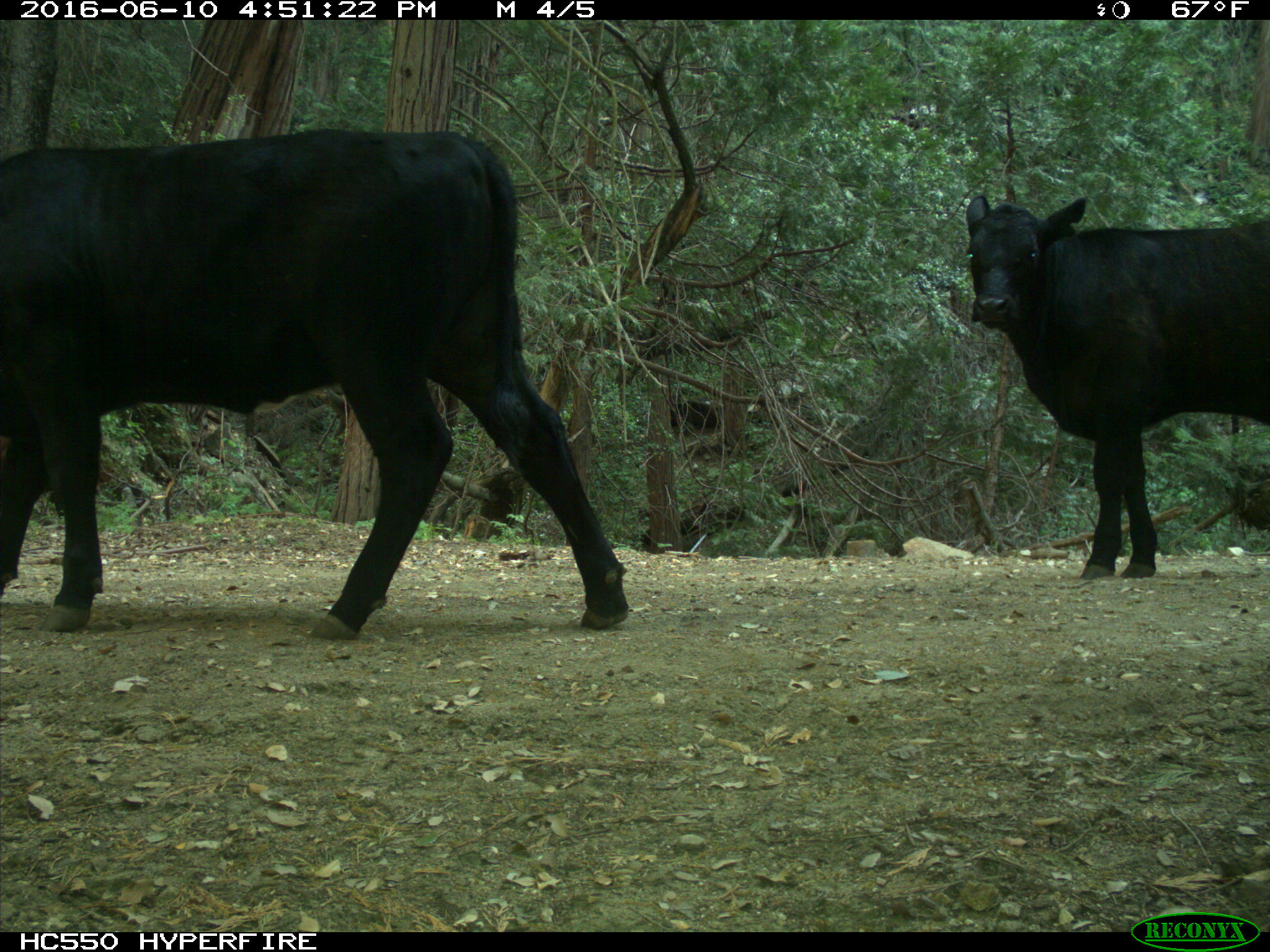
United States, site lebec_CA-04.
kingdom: Animalia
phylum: Chordata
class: Mammalia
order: Artiodactyla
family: Bovidae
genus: Bos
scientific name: Bos taurus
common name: domestic cow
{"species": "Bos taurus (domestic cow)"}